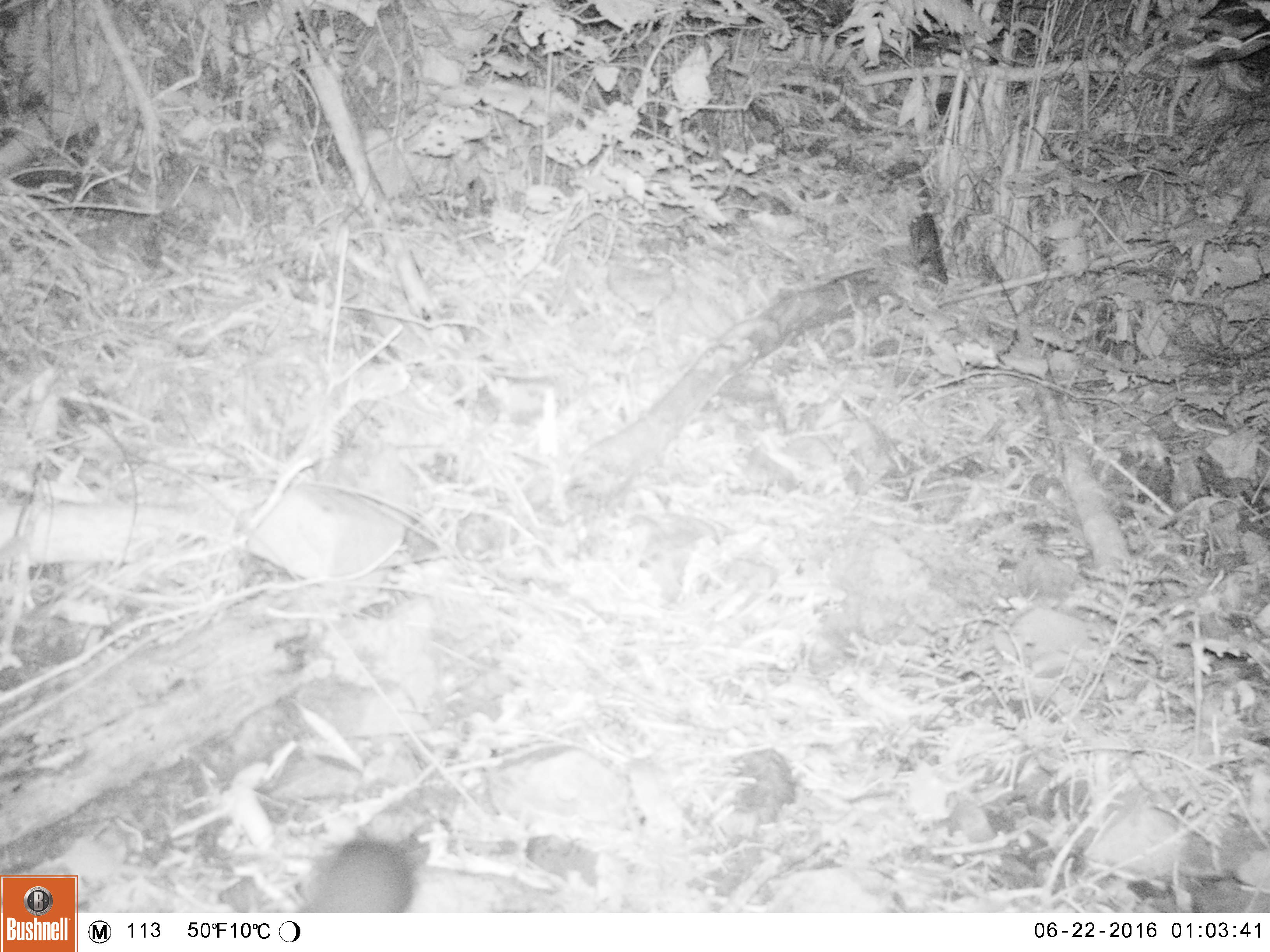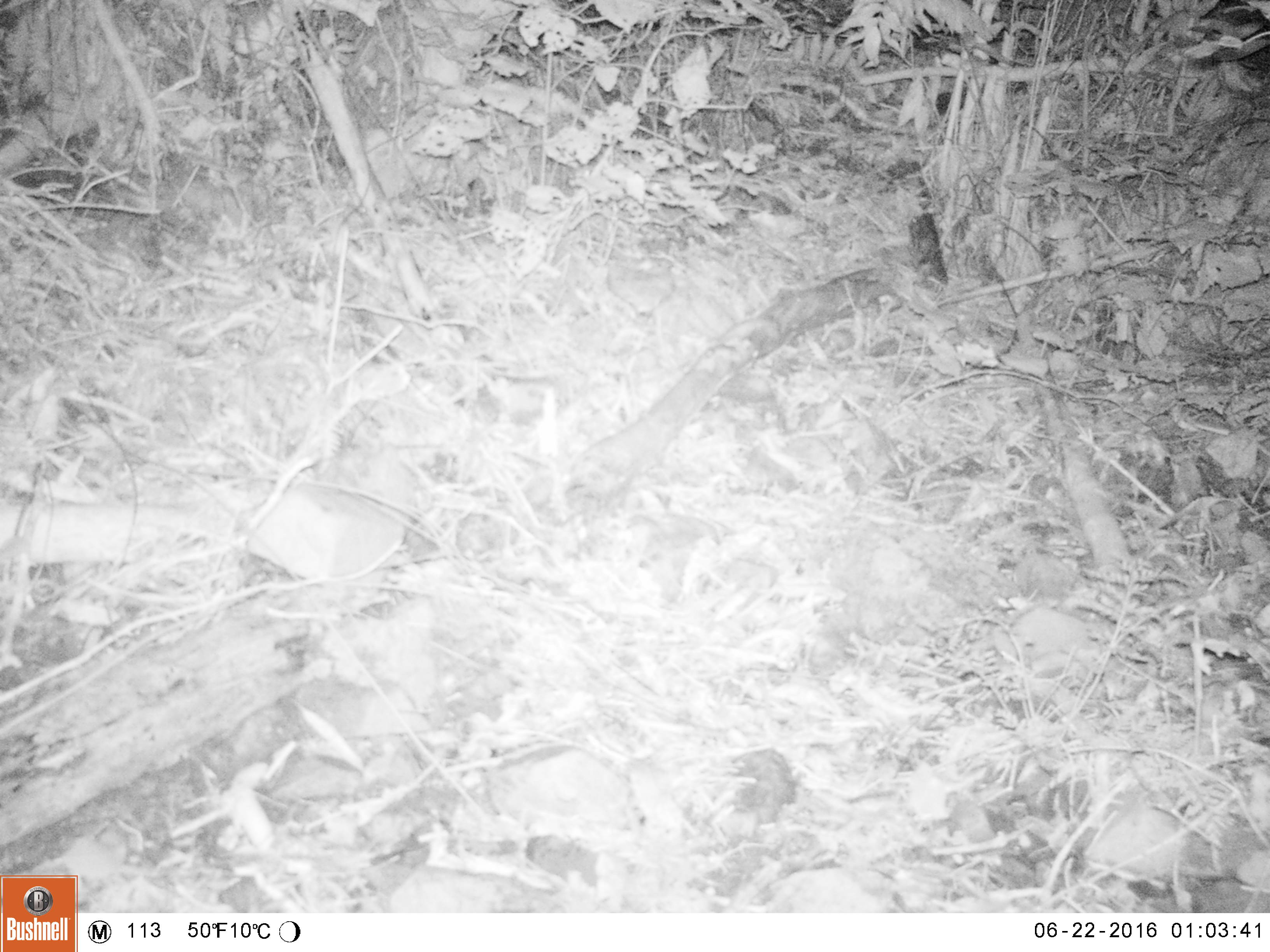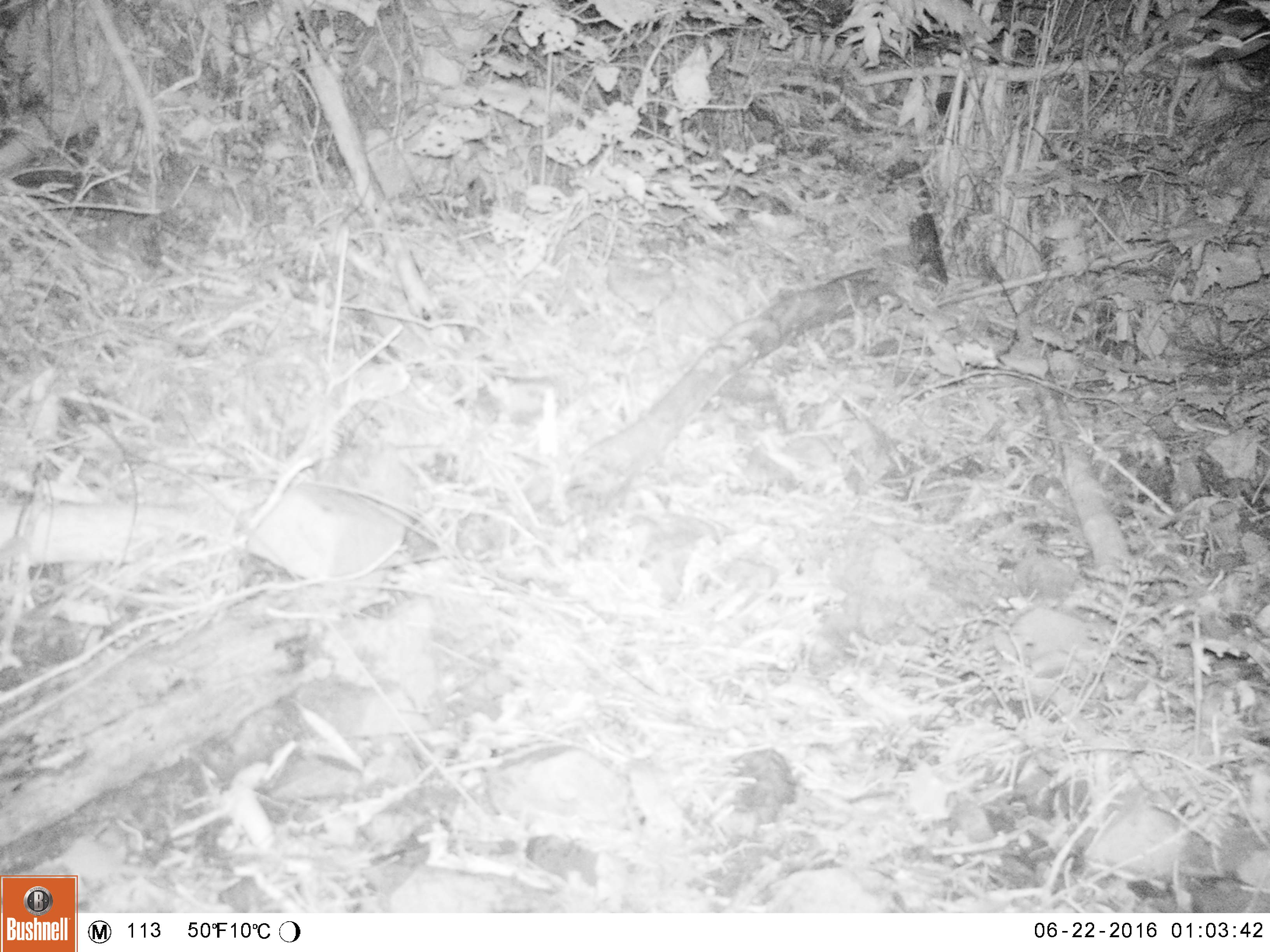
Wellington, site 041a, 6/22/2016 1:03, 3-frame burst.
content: unidentified animal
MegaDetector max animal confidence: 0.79